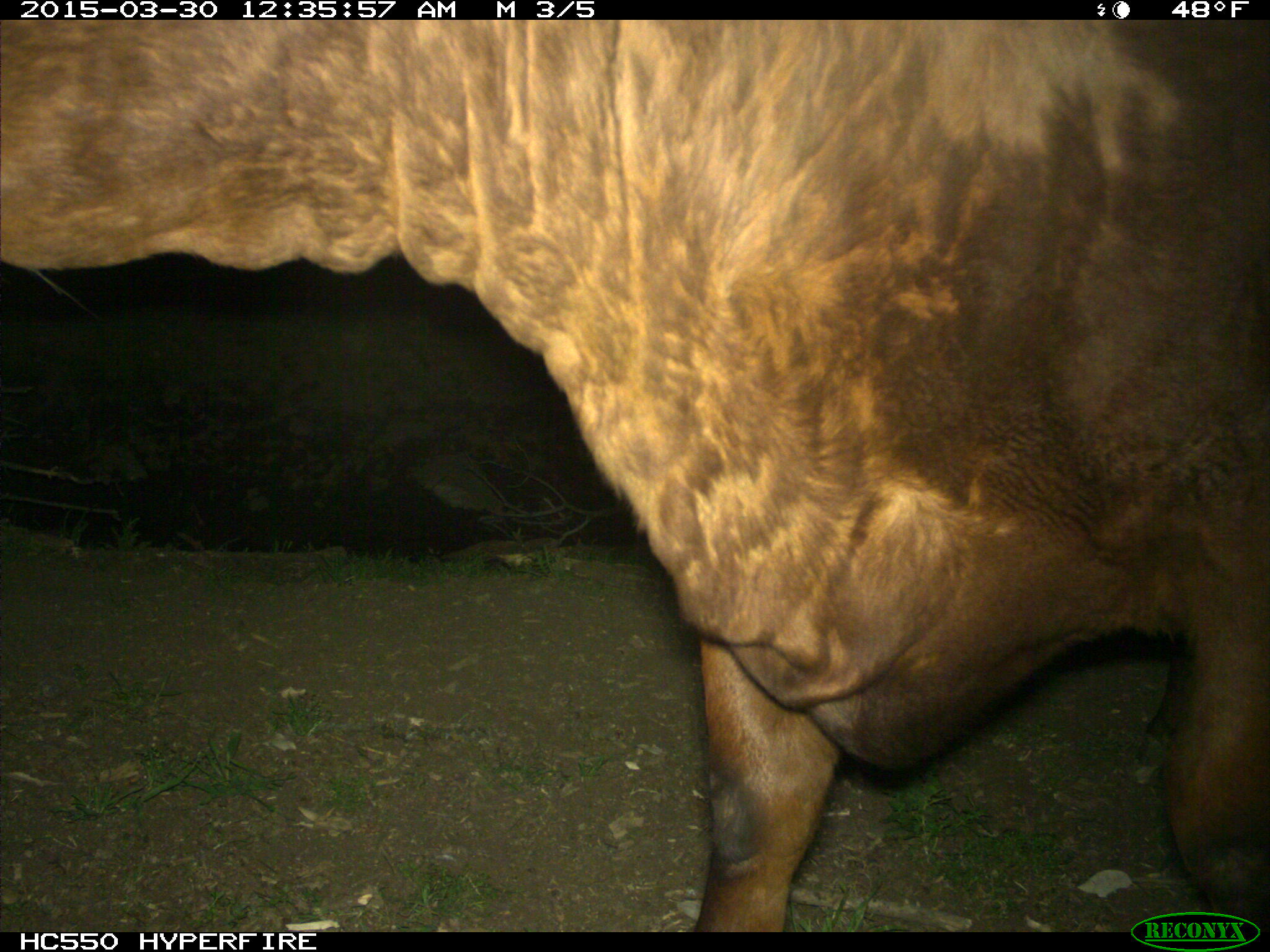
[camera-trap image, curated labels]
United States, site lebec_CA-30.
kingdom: Animalia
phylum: Chordata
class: Mammalia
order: Artiodactyla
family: Bovidae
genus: Bos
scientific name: Bos taurus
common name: domestic cow